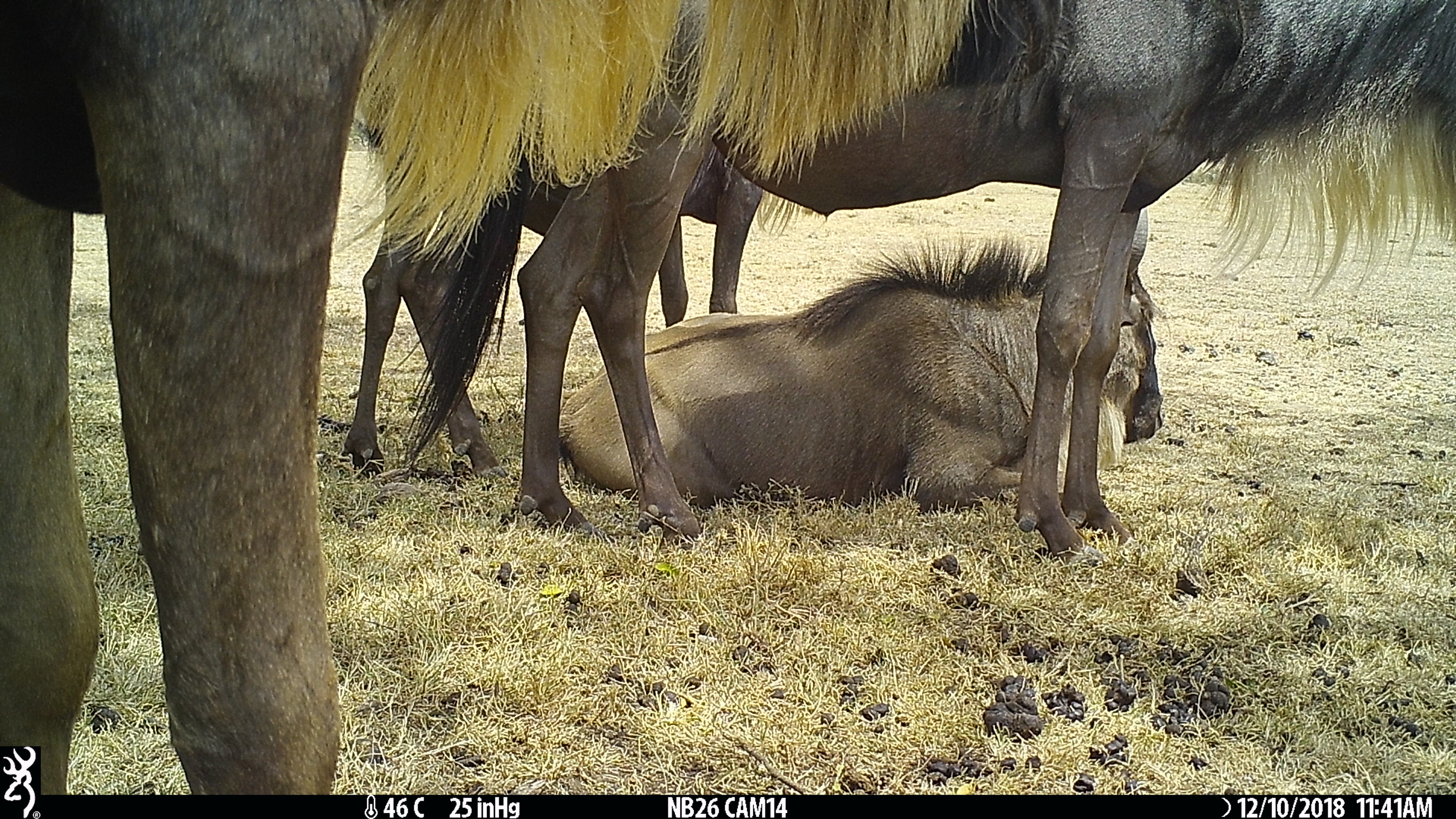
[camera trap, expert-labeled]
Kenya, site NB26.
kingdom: Animalia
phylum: Chordata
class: Mammalia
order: Artiodactyla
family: Bovidae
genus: Connochaetes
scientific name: Connochaetes taurinus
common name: blue wildebeest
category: wildebeest